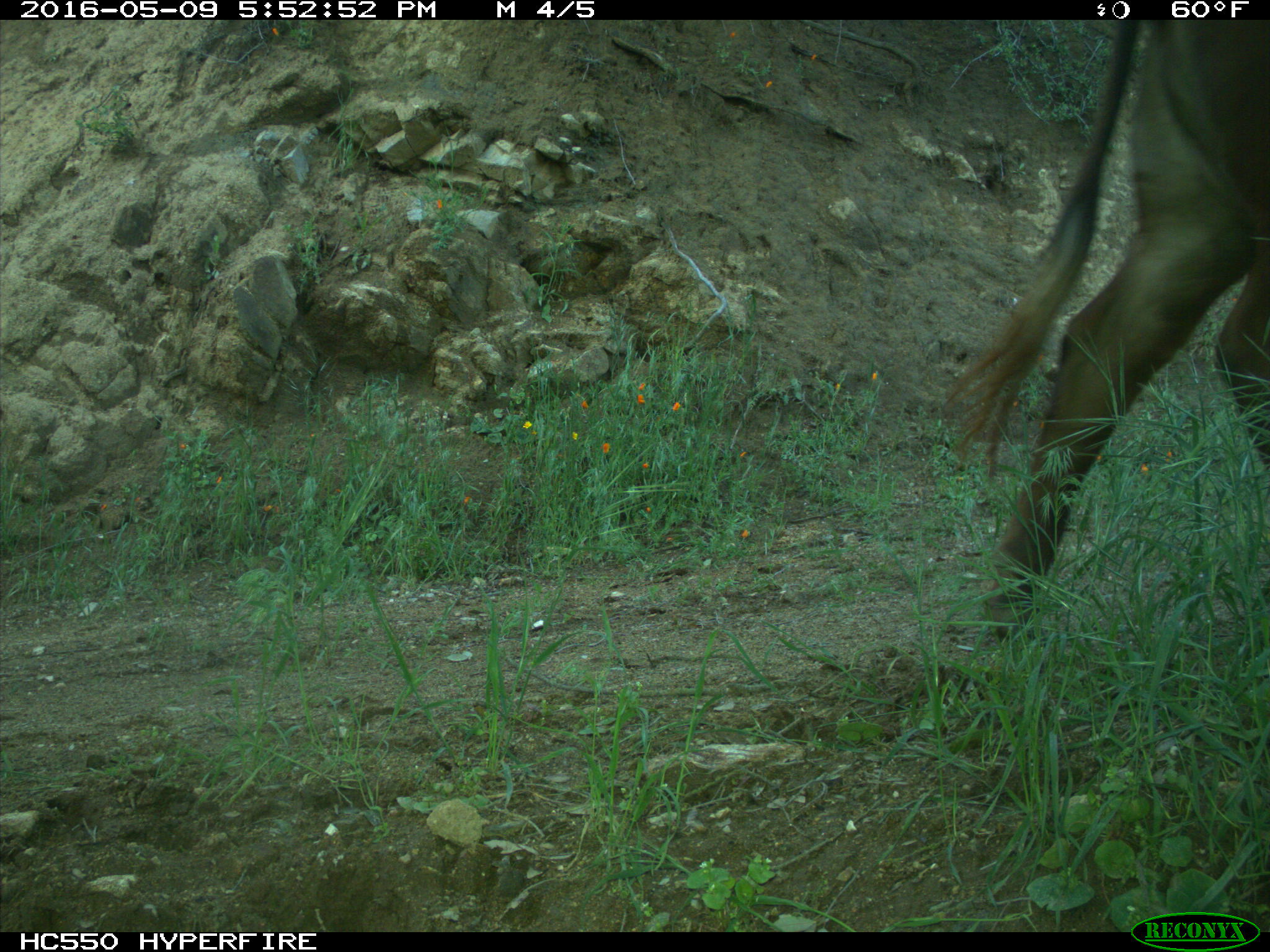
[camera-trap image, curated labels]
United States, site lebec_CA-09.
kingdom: Animalia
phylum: Chordata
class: Mammalia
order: Artiodactyla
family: Bovidae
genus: Bos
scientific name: Bos taurus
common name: domestic cow